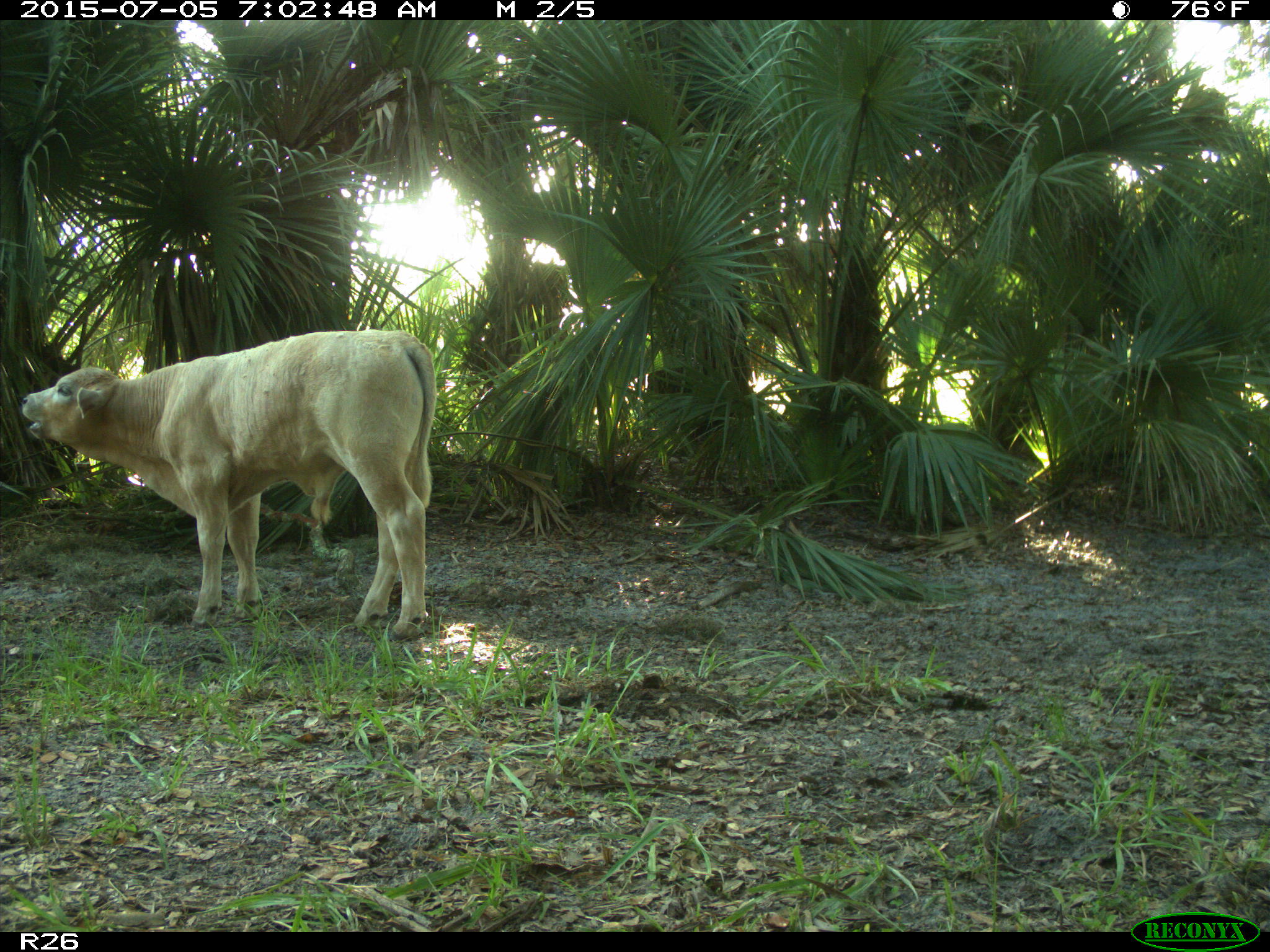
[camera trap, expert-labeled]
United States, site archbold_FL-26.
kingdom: Animalia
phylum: Chordata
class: Mammalia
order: Artiodactyla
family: Bovidae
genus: Bos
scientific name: Bos taurus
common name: domestic cow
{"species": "Bos taurus (domestic cow)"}